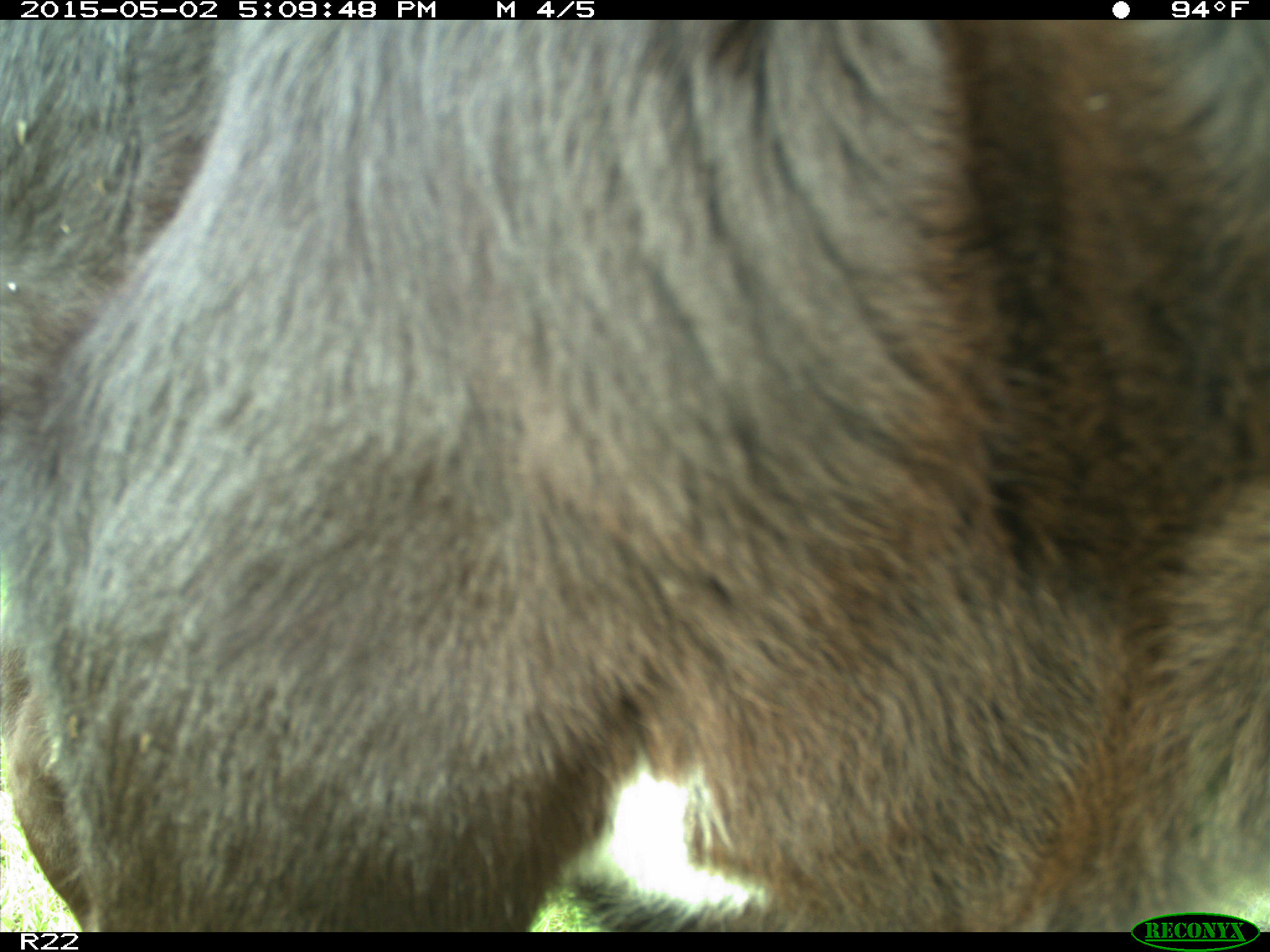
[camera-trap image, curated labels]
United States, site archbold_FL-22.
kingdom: Animalia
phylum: Chordata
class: Mammalia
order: Artiodactyla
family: Bovidae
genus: Bos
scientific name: Bos taurus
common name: domestic cow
Bos taurus (domestic cow).